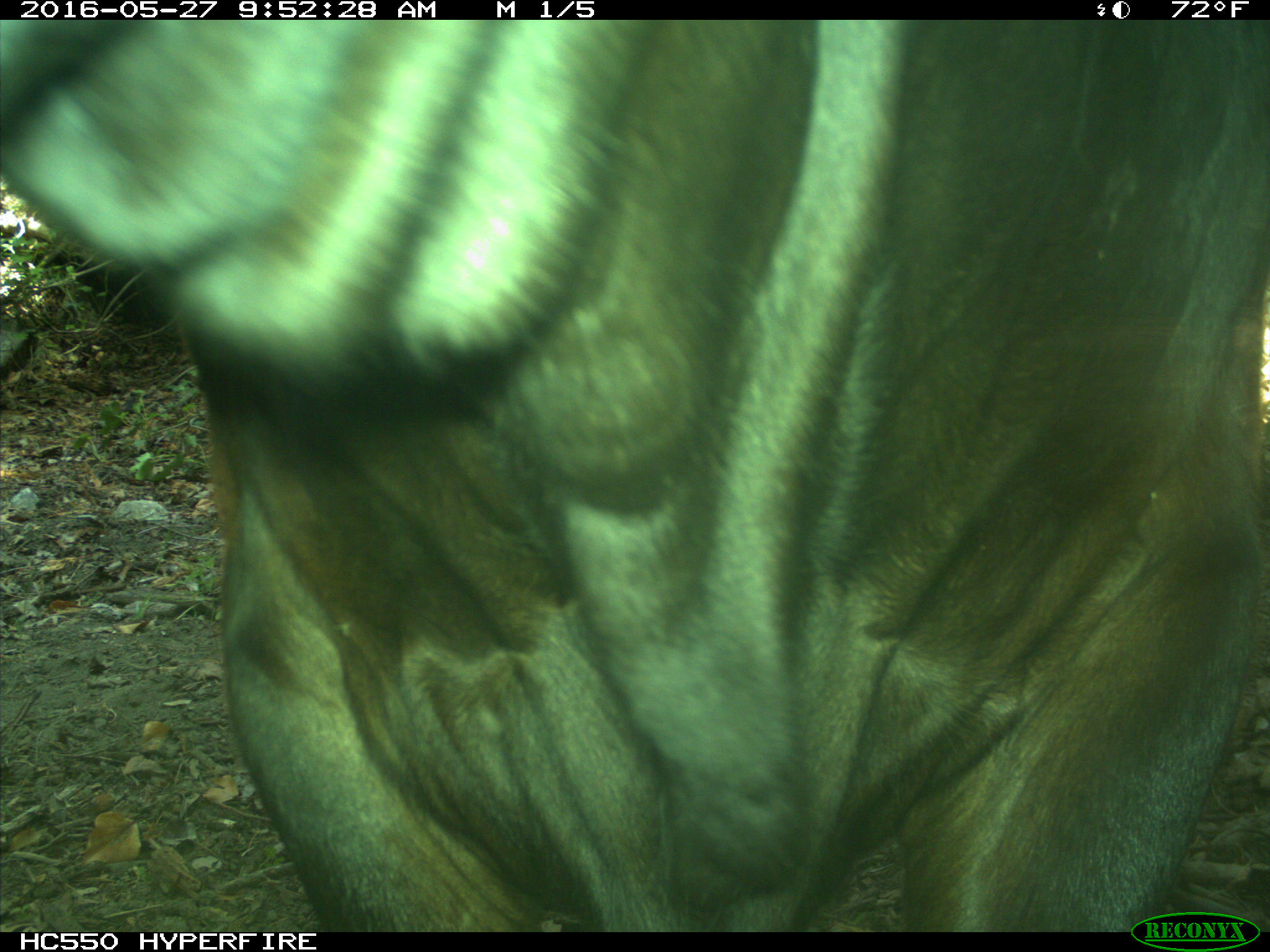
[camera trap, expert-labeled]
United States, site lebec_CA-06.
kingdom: Animalia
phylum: Chordata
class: Mammalia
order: Artiodactyla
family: Bovidae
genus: Bos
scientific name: Bos taurus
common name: domestic cow